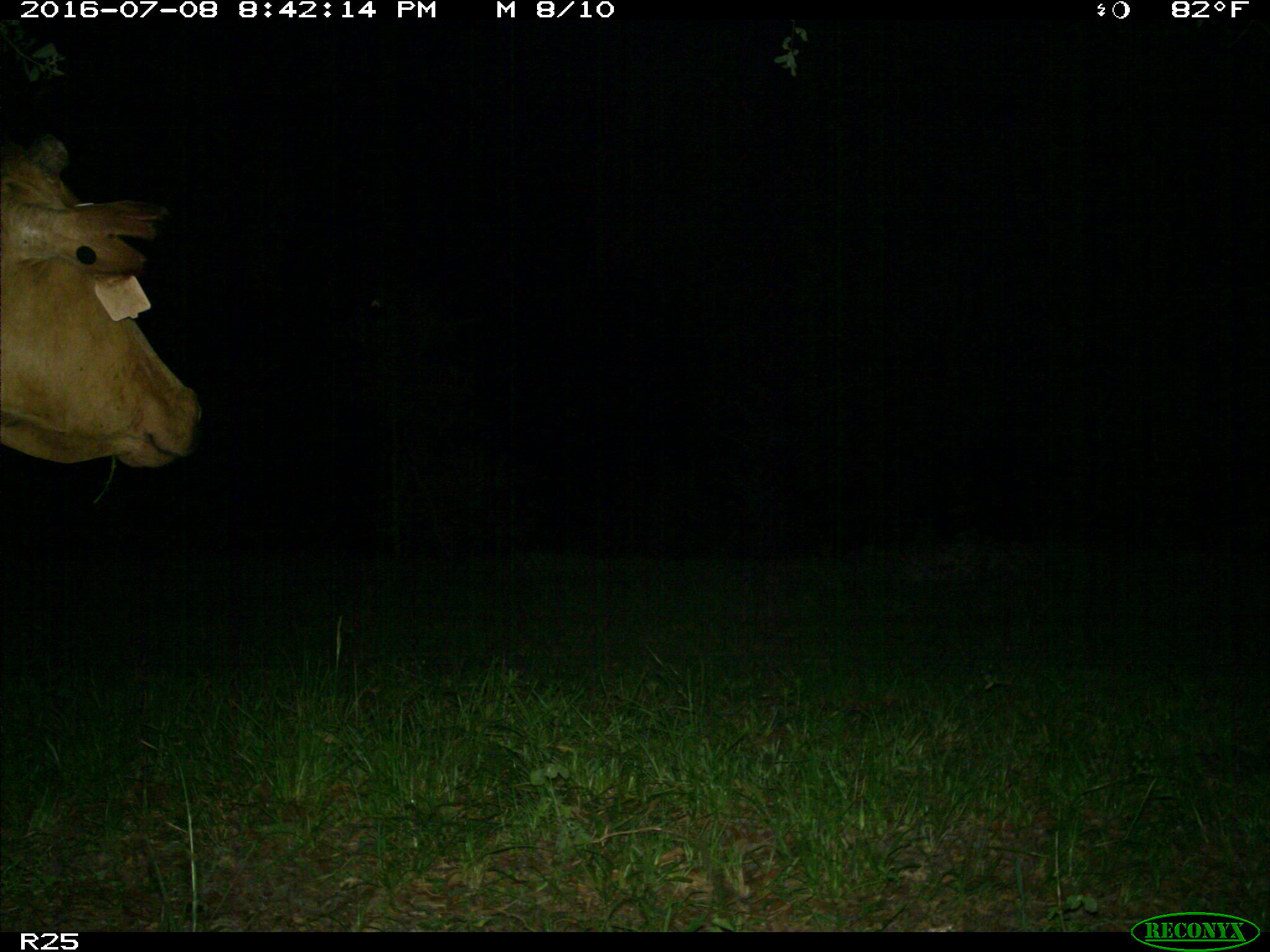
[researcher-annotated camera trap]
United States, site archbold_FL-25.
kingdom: Animalia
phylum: Chordata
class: Mammalia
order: Artiodactyla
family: Bovidae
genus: Bos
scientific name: Bos taurus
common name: domestic cow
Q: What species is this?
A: Bos taurus (domestic cow).